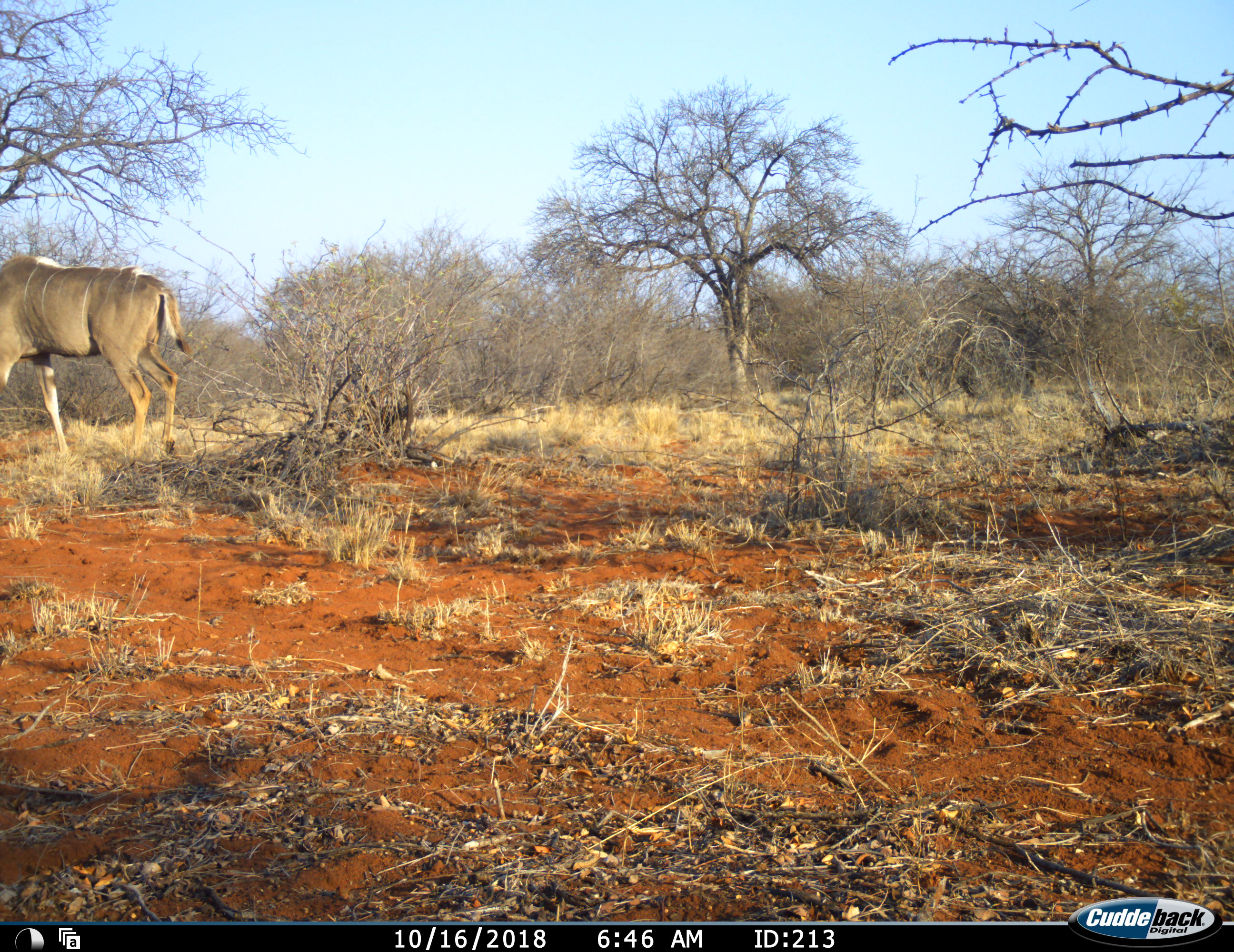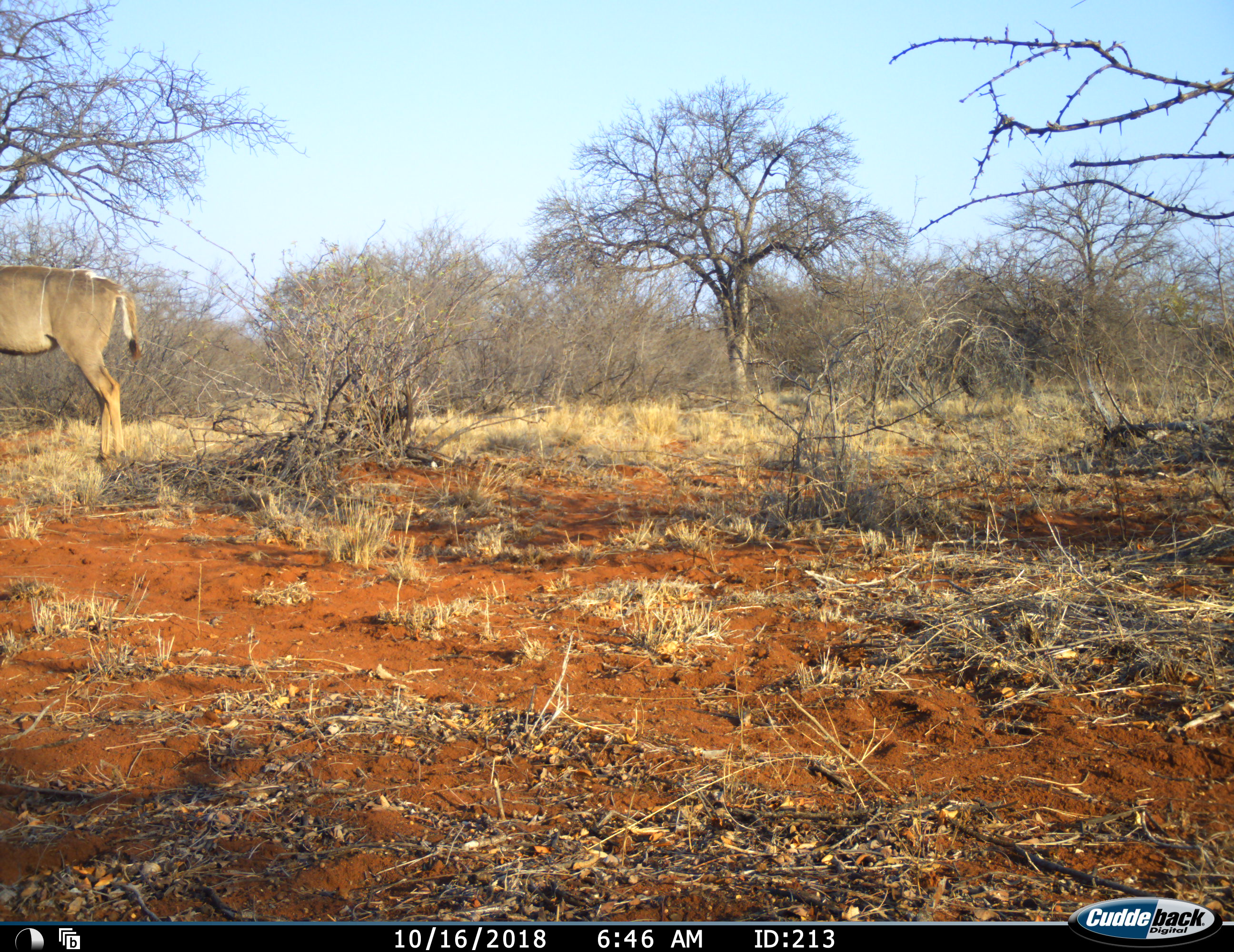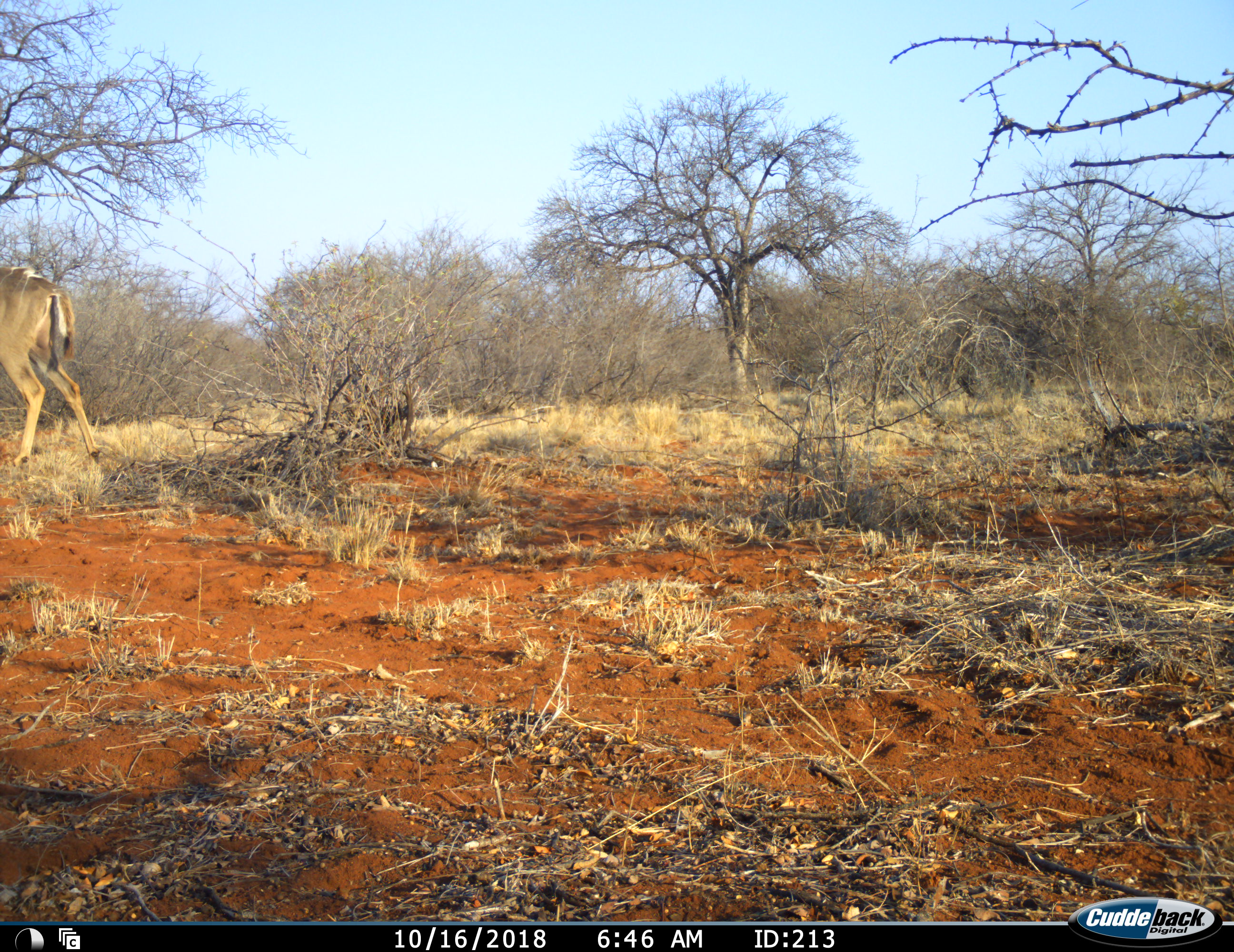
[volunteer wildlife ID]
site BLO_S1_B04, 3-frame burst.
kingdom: Animalia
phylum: Chordata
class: Mammalia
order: Artiodactyla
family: Bovidae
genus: Tragelaphus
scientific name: Tragelaphus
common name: kudu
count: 1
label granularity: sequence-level